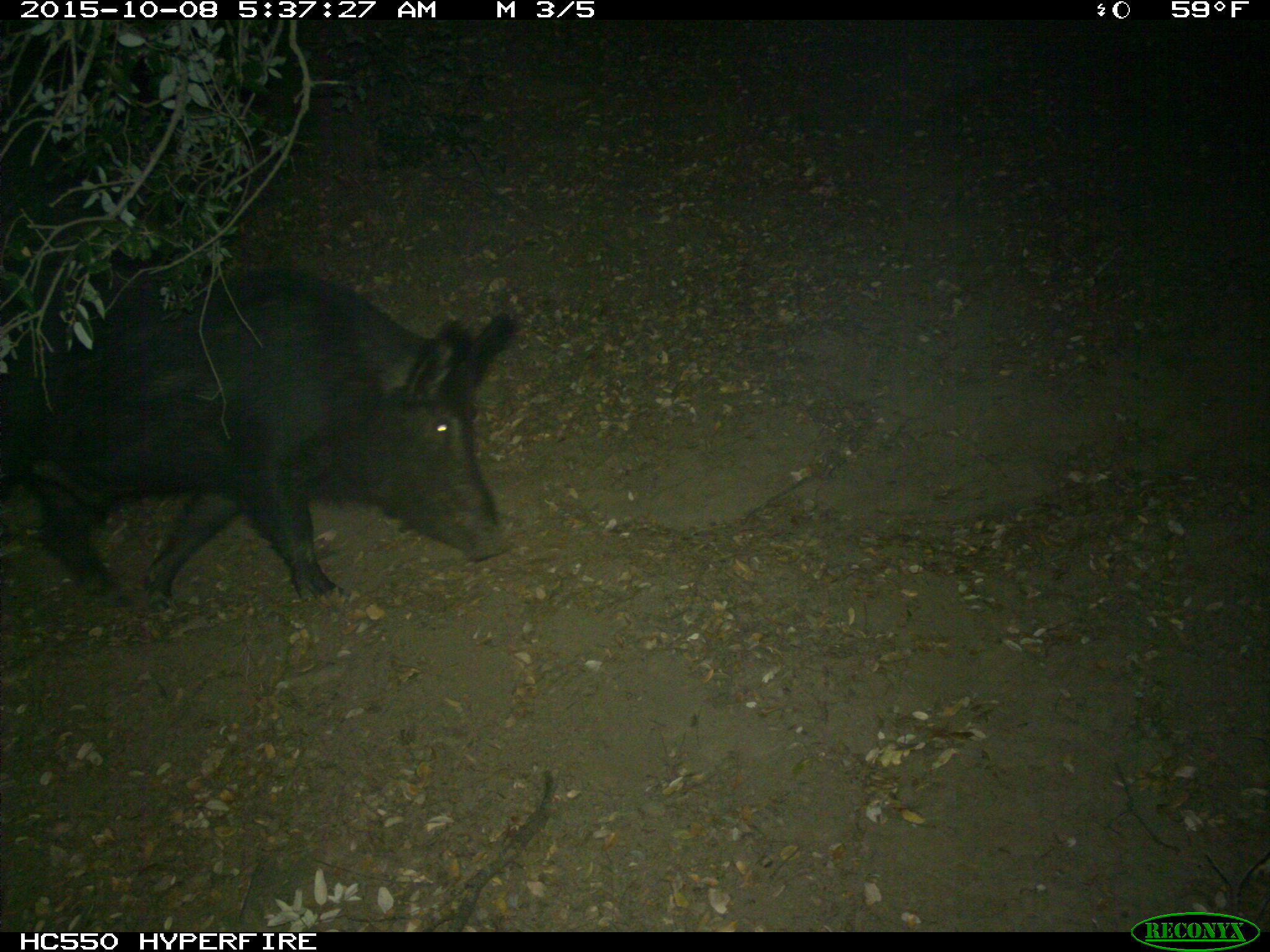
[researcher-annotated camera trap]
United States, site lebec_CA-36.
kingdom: Animalia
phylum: Chordata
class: Mammalia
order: Artiodactyla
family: Suidae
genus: Sus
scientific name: Sus scrofa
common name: wild boar